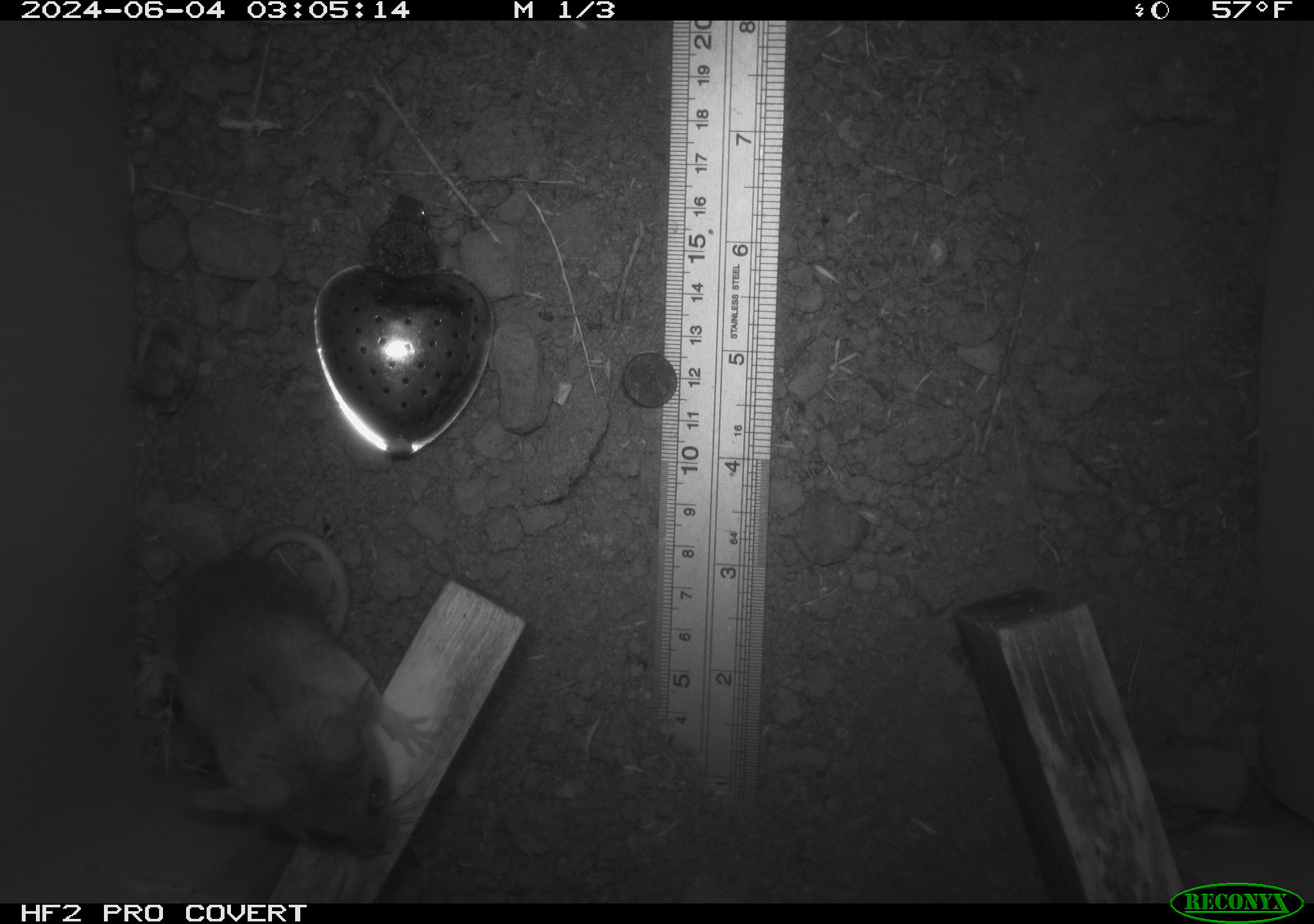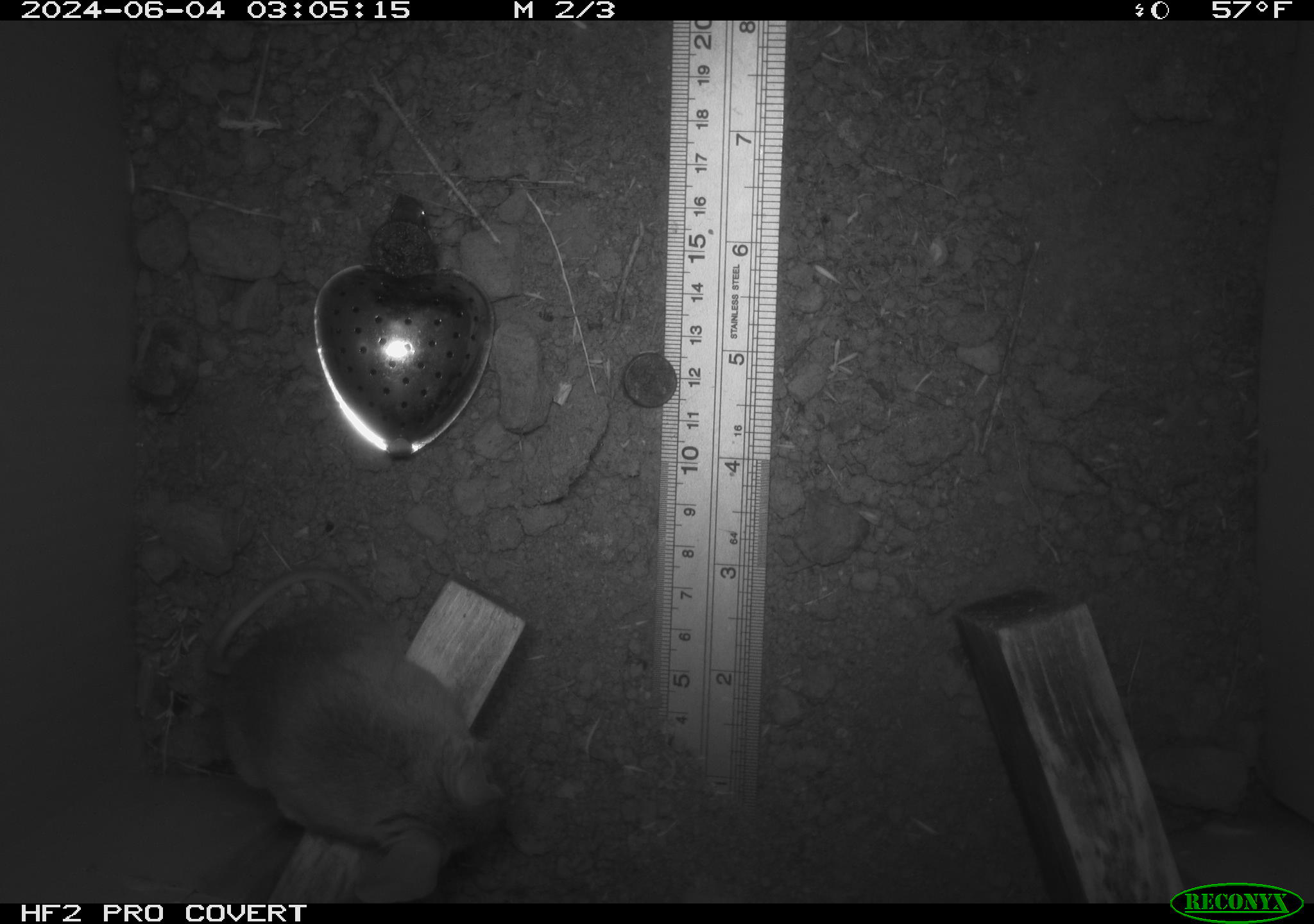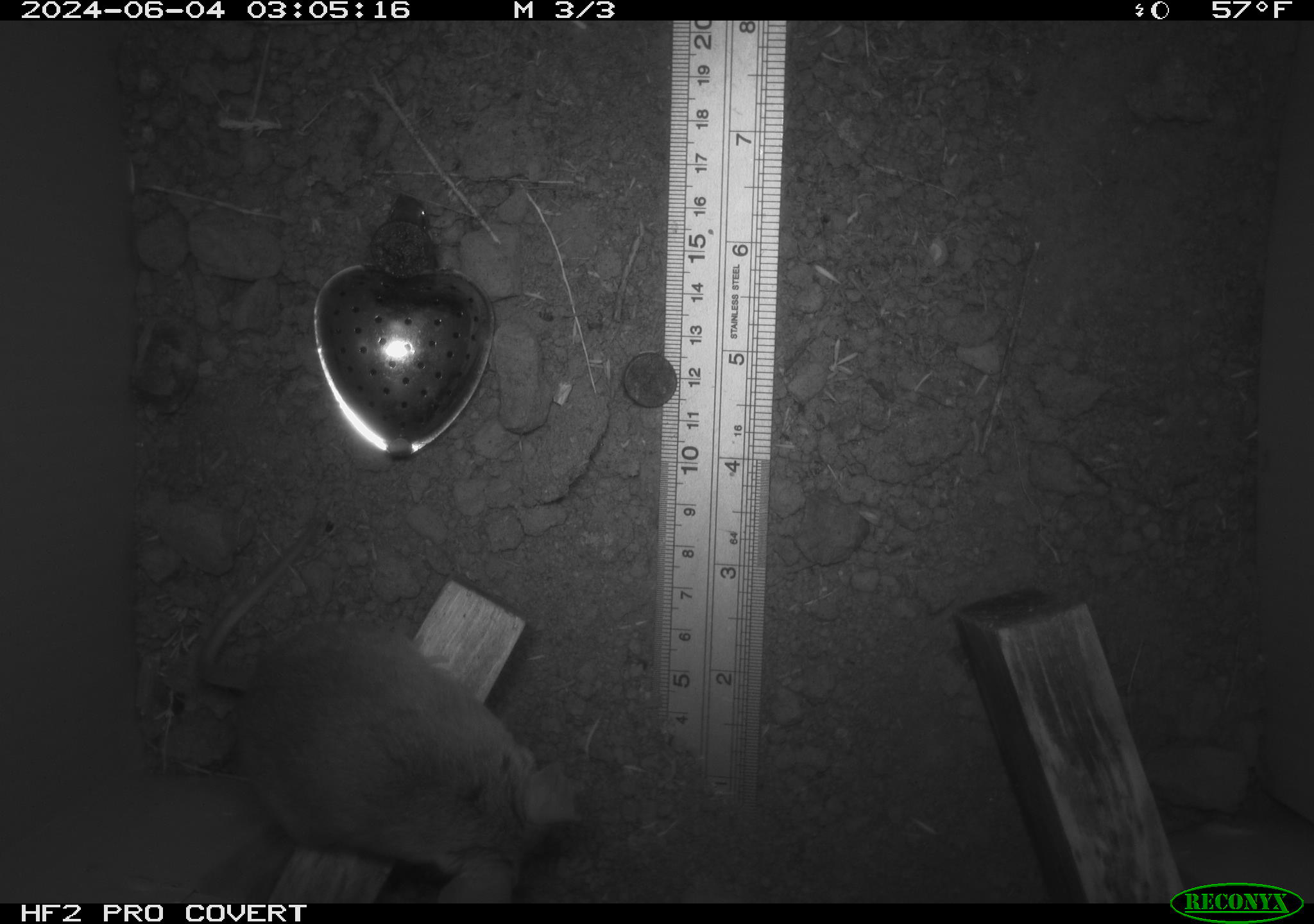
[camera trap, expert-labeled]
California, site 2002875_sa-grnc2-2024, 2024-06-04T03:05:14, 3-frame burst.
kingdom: Animalia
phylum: Chordata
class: Mammalia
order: Rodentia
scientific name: Rodentia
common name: rodent